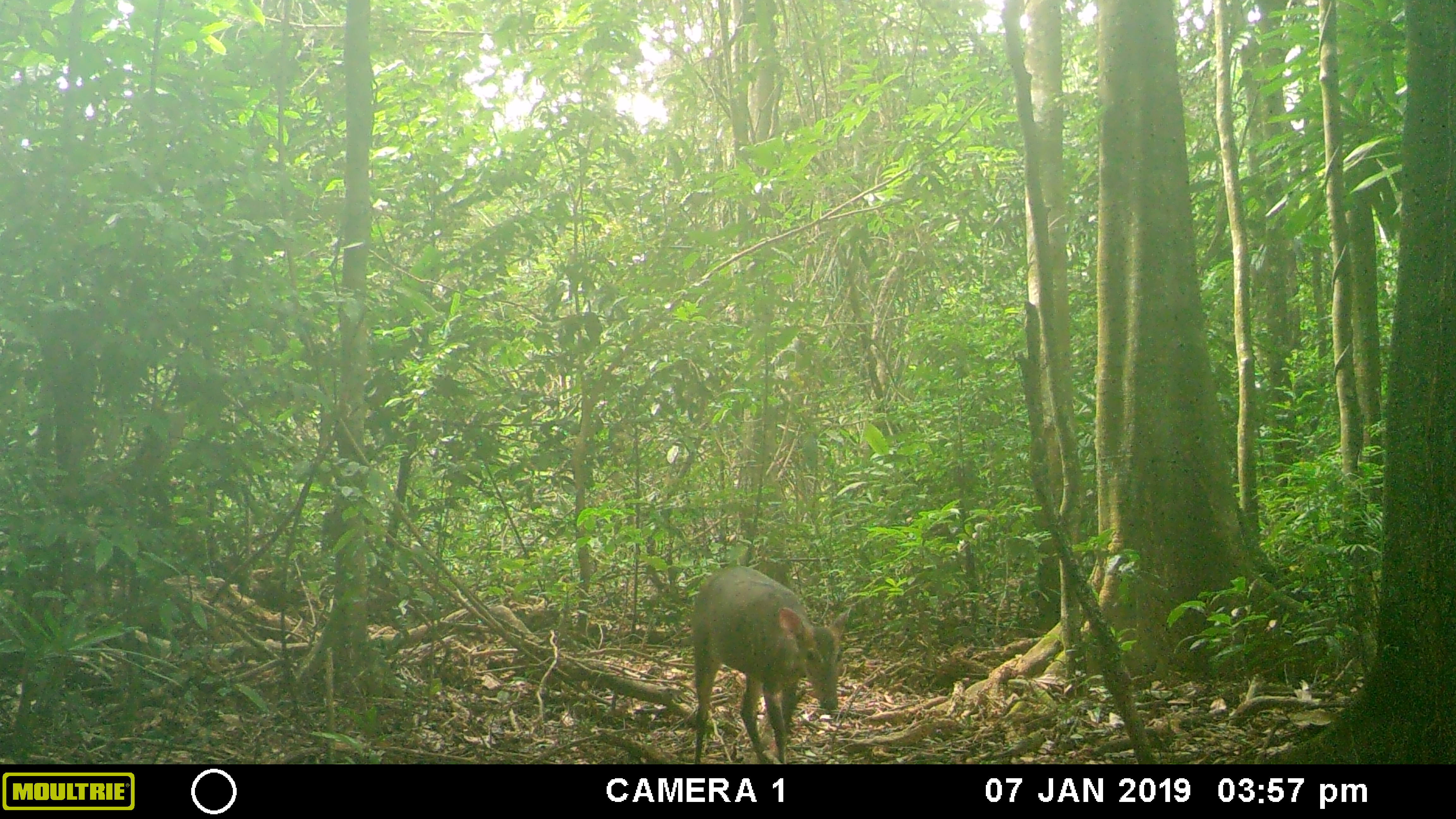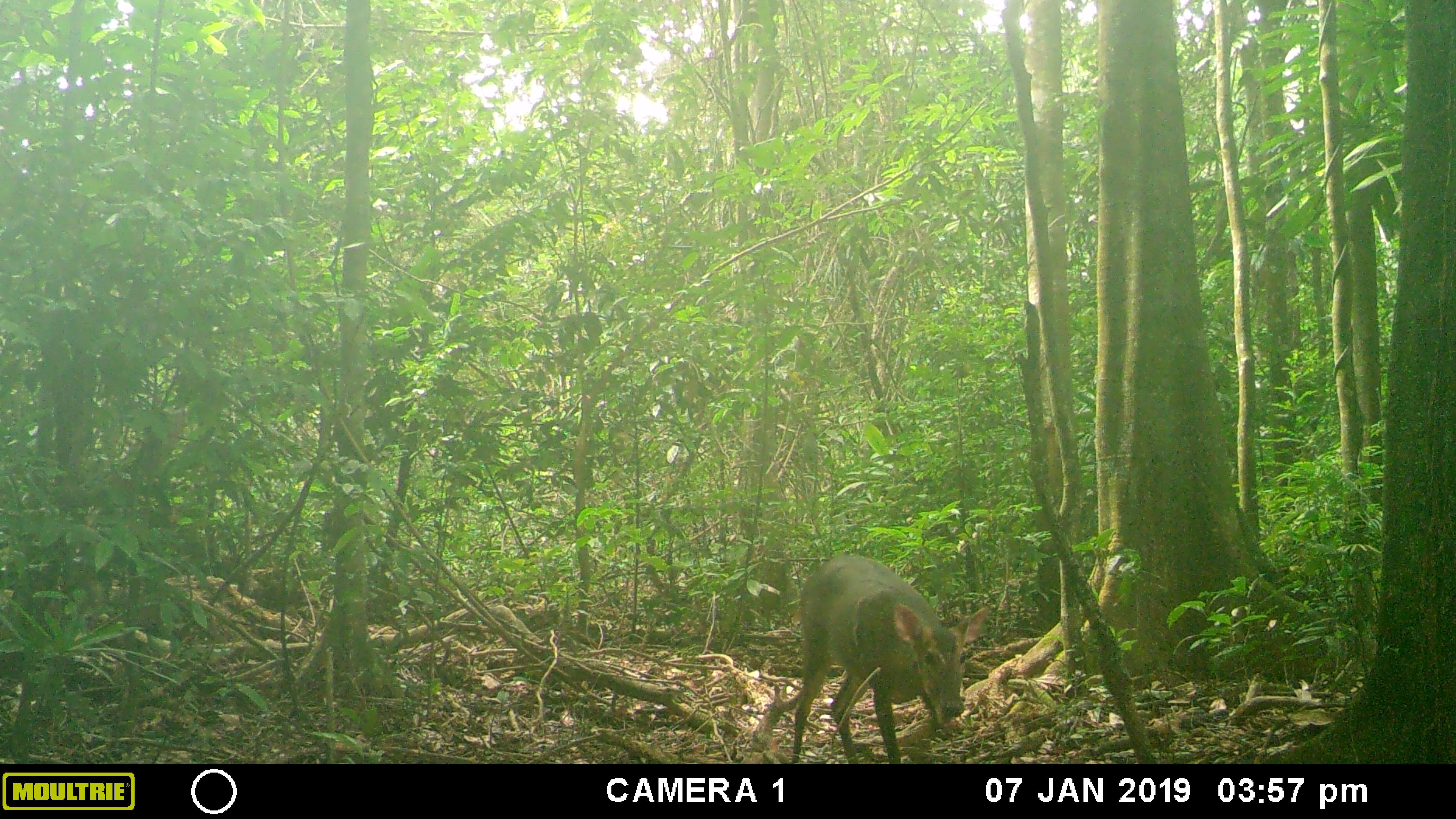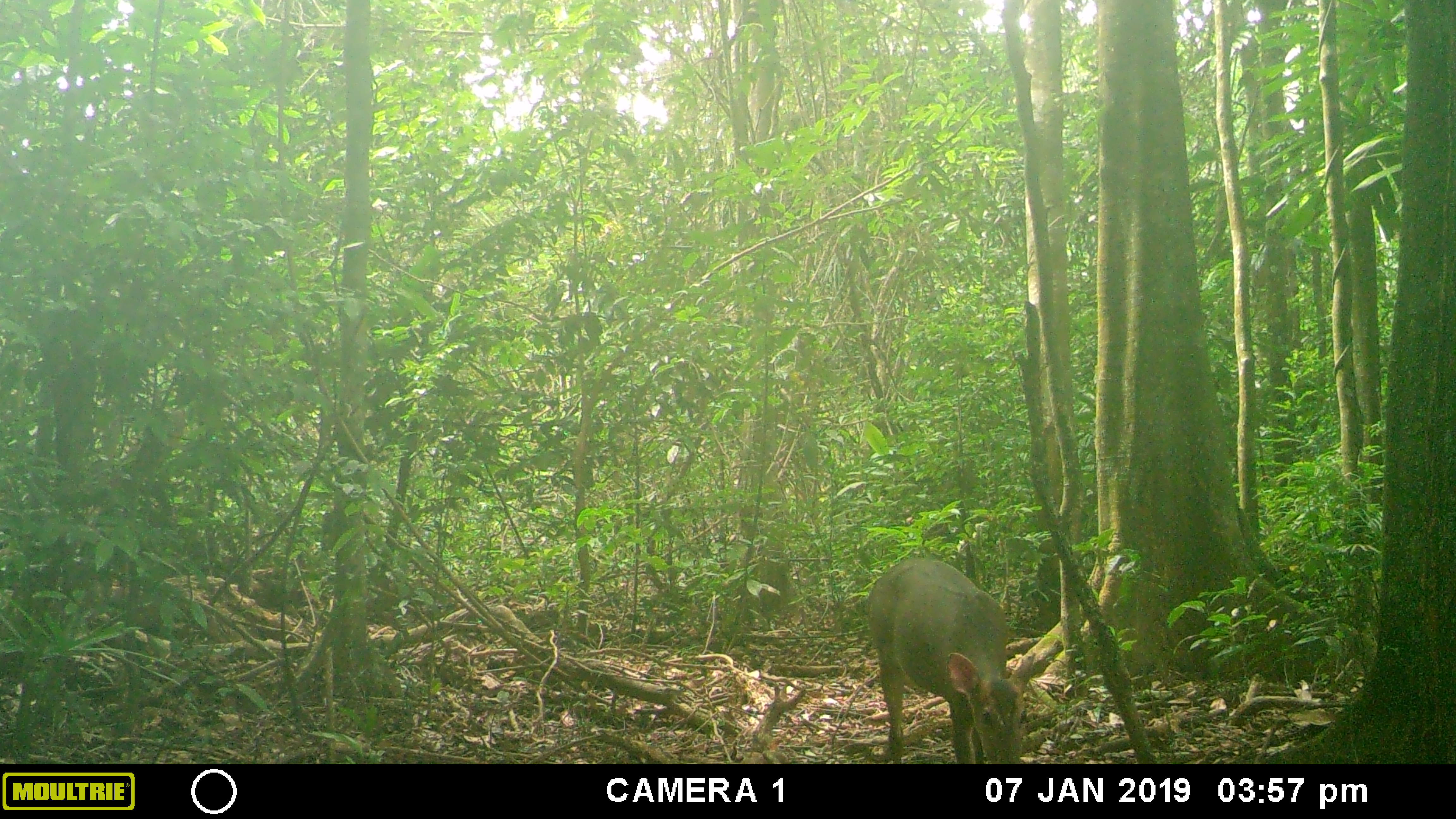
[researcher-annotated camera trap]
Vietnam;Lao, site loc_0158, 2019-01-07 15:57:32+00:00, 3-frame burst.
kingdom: Animalia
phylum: Chordata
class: Mammalia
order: Artiodactyla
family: Cervidae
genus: Muntiacus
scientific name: Muntiacus vuquangensis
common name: large-antlered muntjac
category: large antlered muntjac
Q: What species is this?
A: Large antlered muntjac (large-antlered muntjac) (Muntiacus vuquangensis).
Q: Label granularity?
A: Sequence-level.